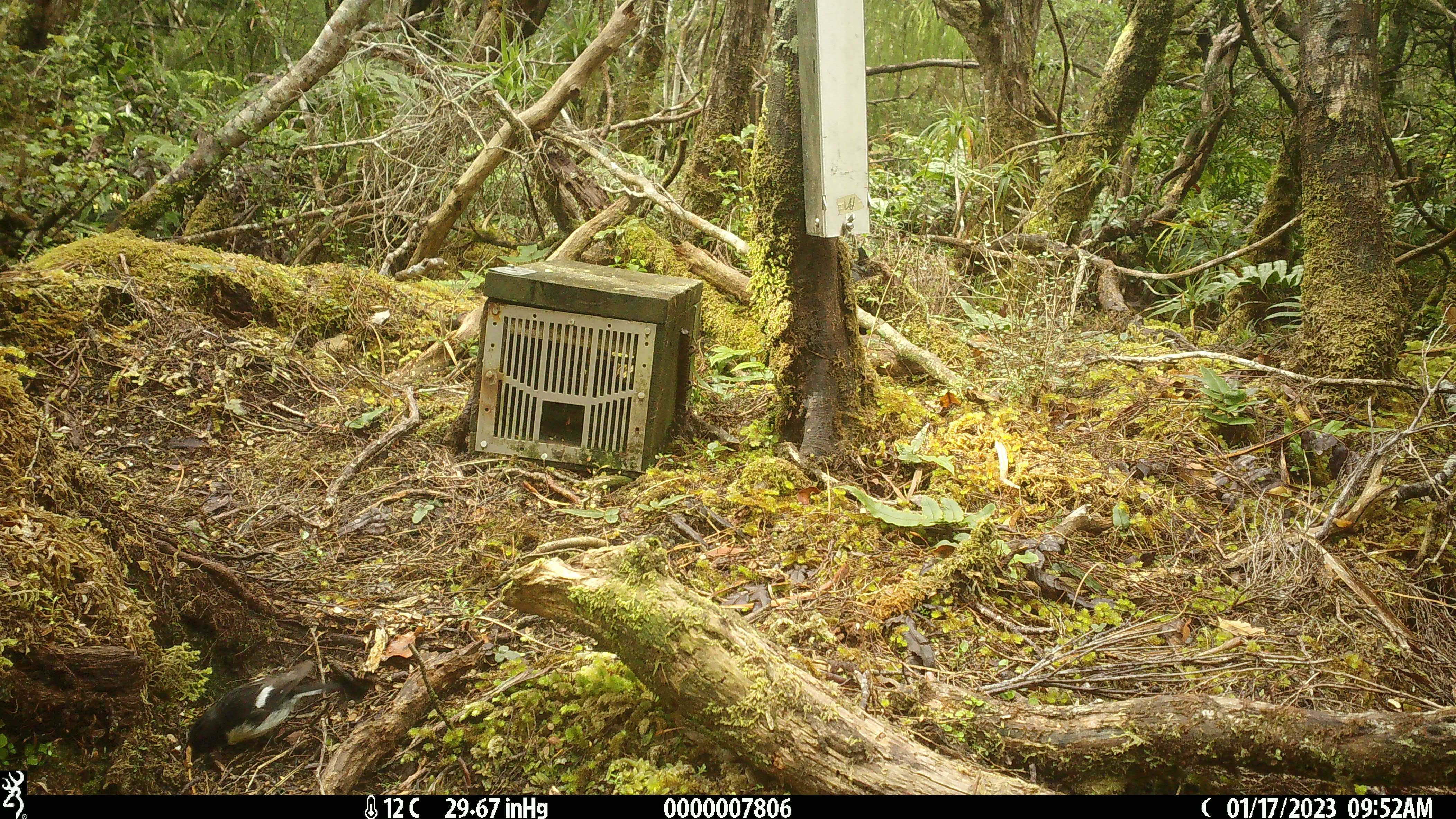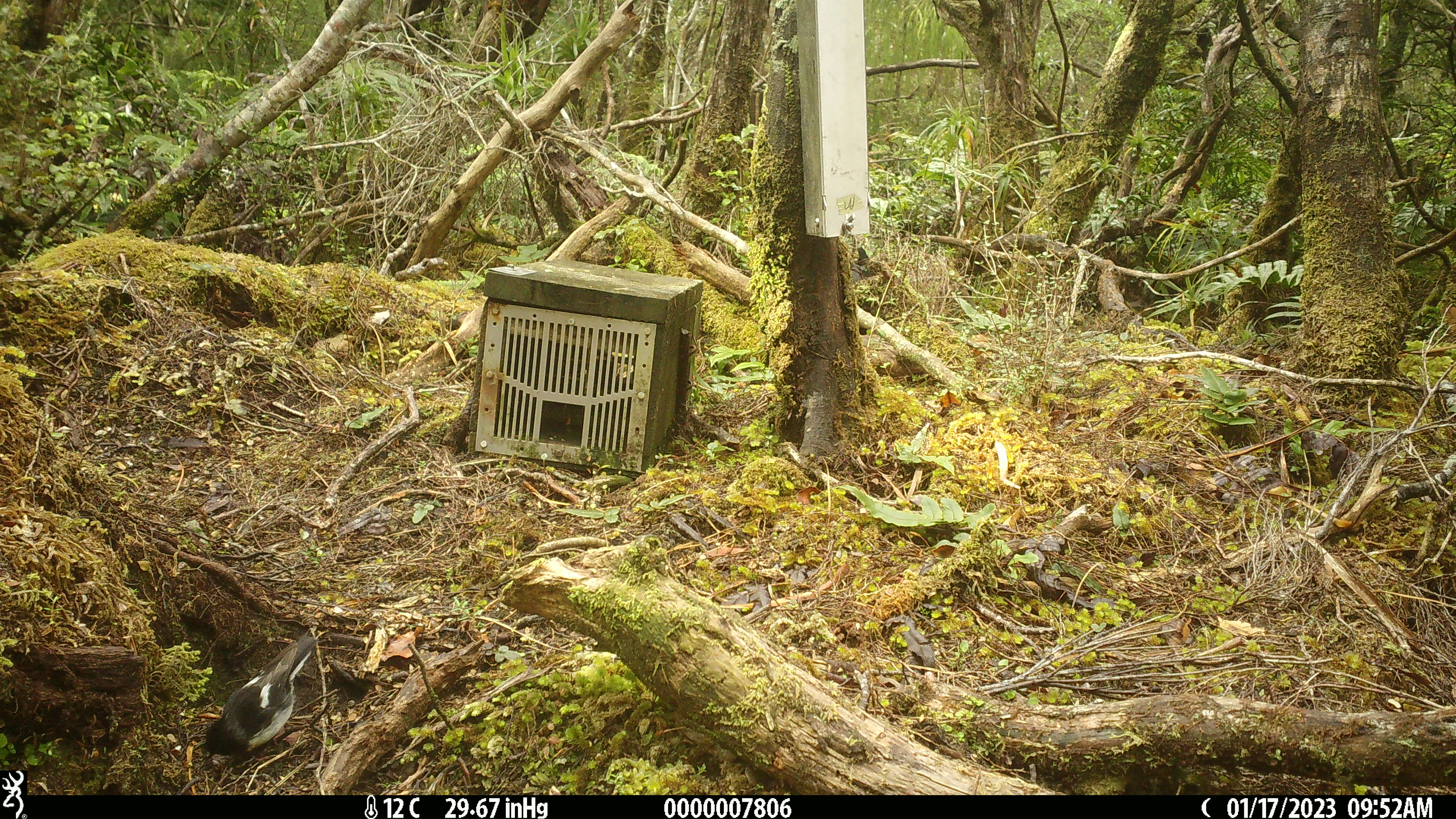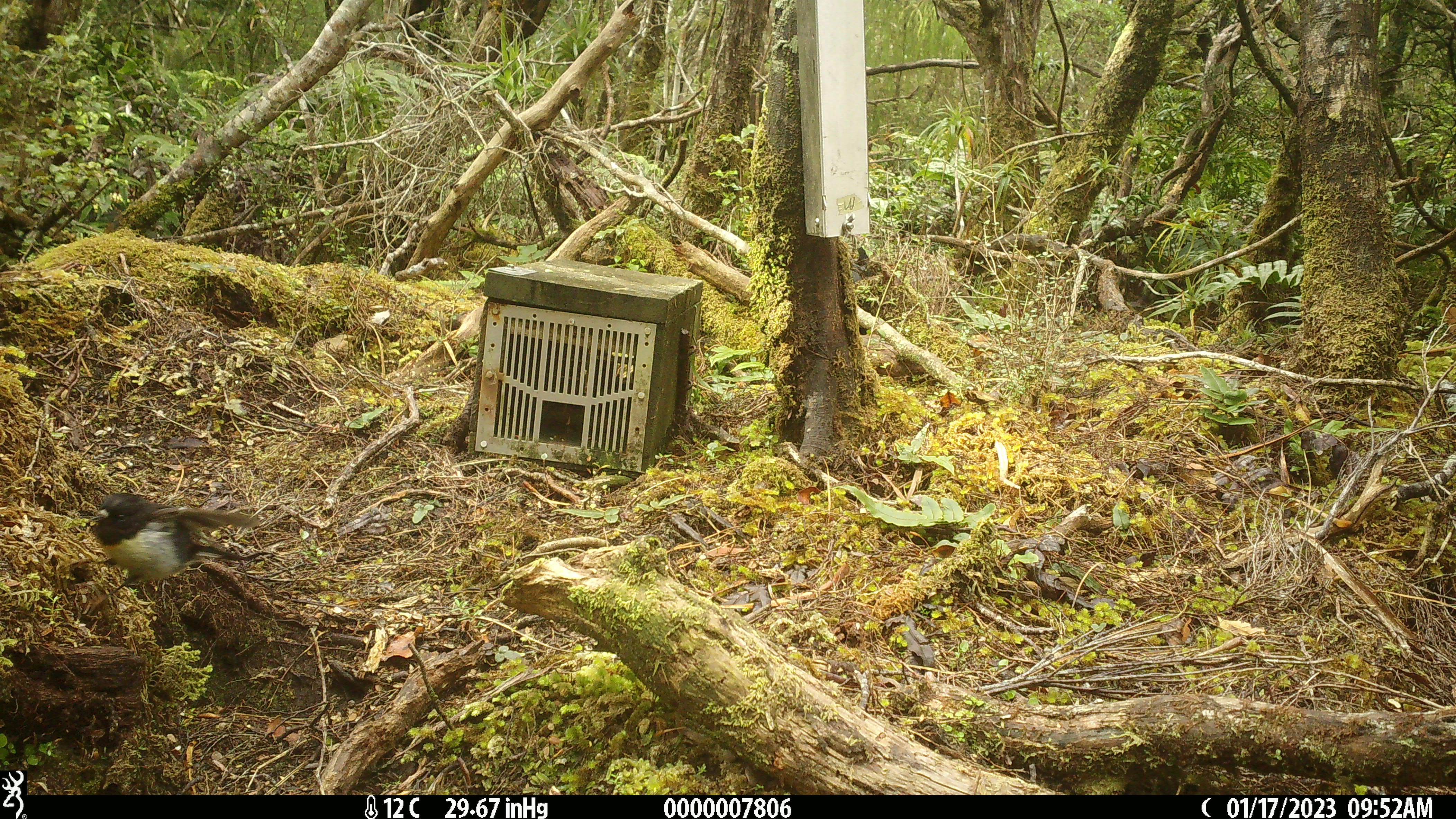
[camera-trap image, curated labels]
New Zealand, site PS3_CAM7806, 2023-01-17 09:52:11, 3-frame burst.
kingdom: Animalia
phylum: Chordata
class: Aves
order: Passeriformes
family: Petroicidae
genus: Petroica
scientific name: Petroica macrocephala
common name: tomtit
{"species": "tomtit (Petroica macrocephala)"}